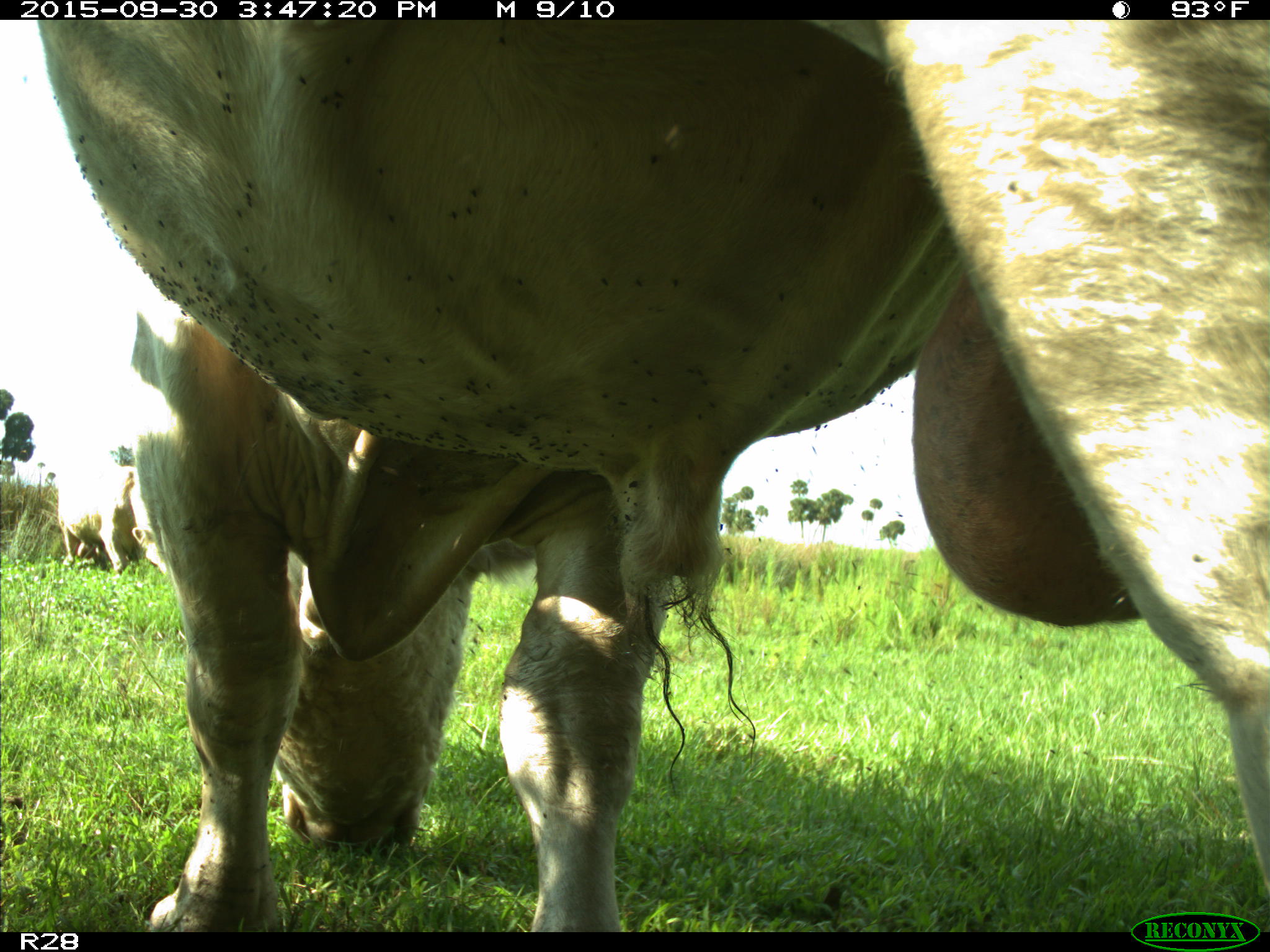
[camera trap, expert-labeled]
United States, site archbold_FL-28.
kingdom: Animalia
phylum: Chordata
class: Mammalia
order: Artiodactyla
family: Bovidae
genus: Bos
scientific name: Bos taurus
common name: domestic cow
Bos taurus (domestic cow).